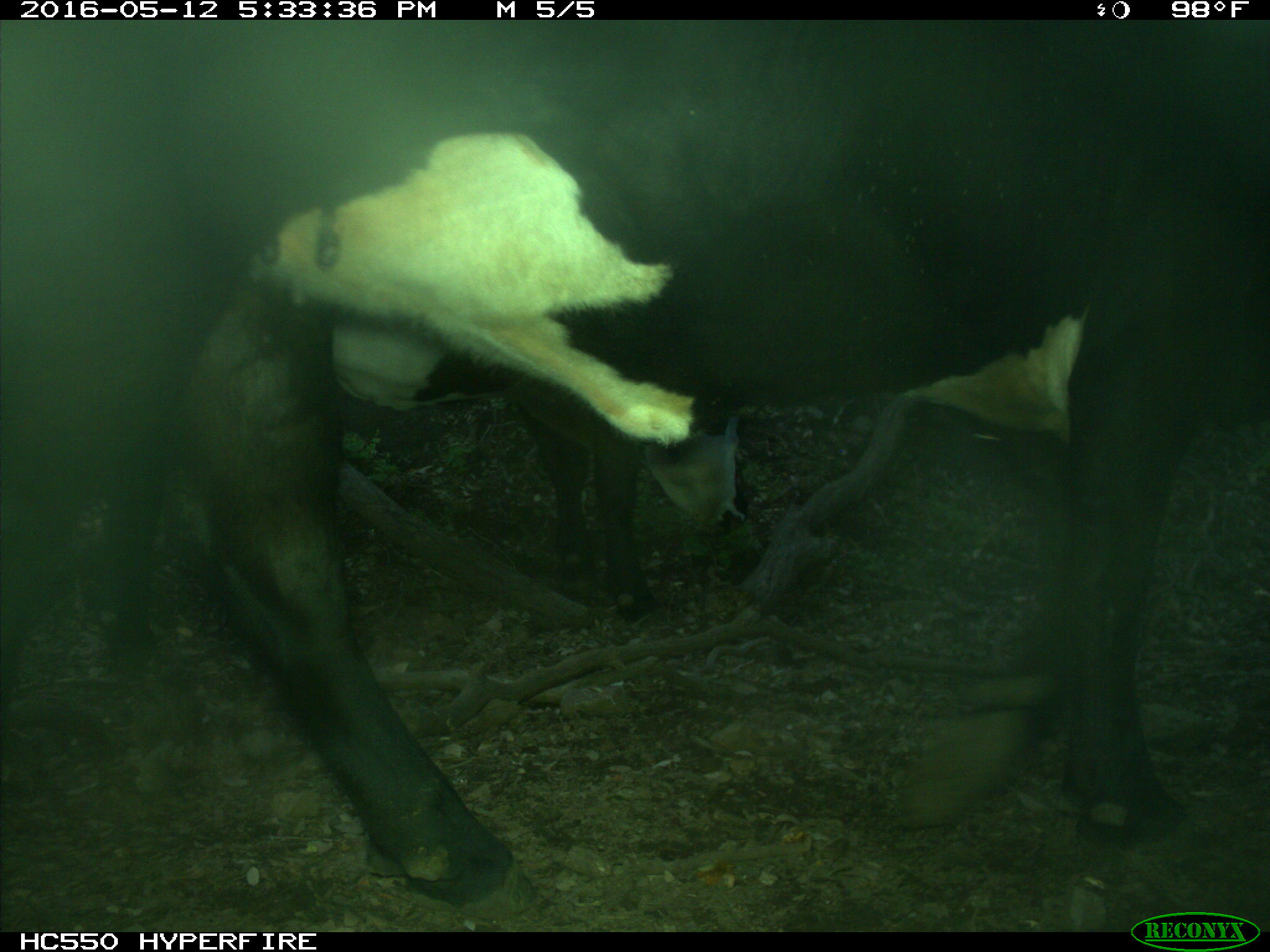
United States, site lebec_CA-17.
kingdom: Animalia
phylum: Chordata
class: Mammalia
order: Artiodactyla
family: Bovidae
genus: Bos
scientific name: Bos taurus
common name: domestic cow